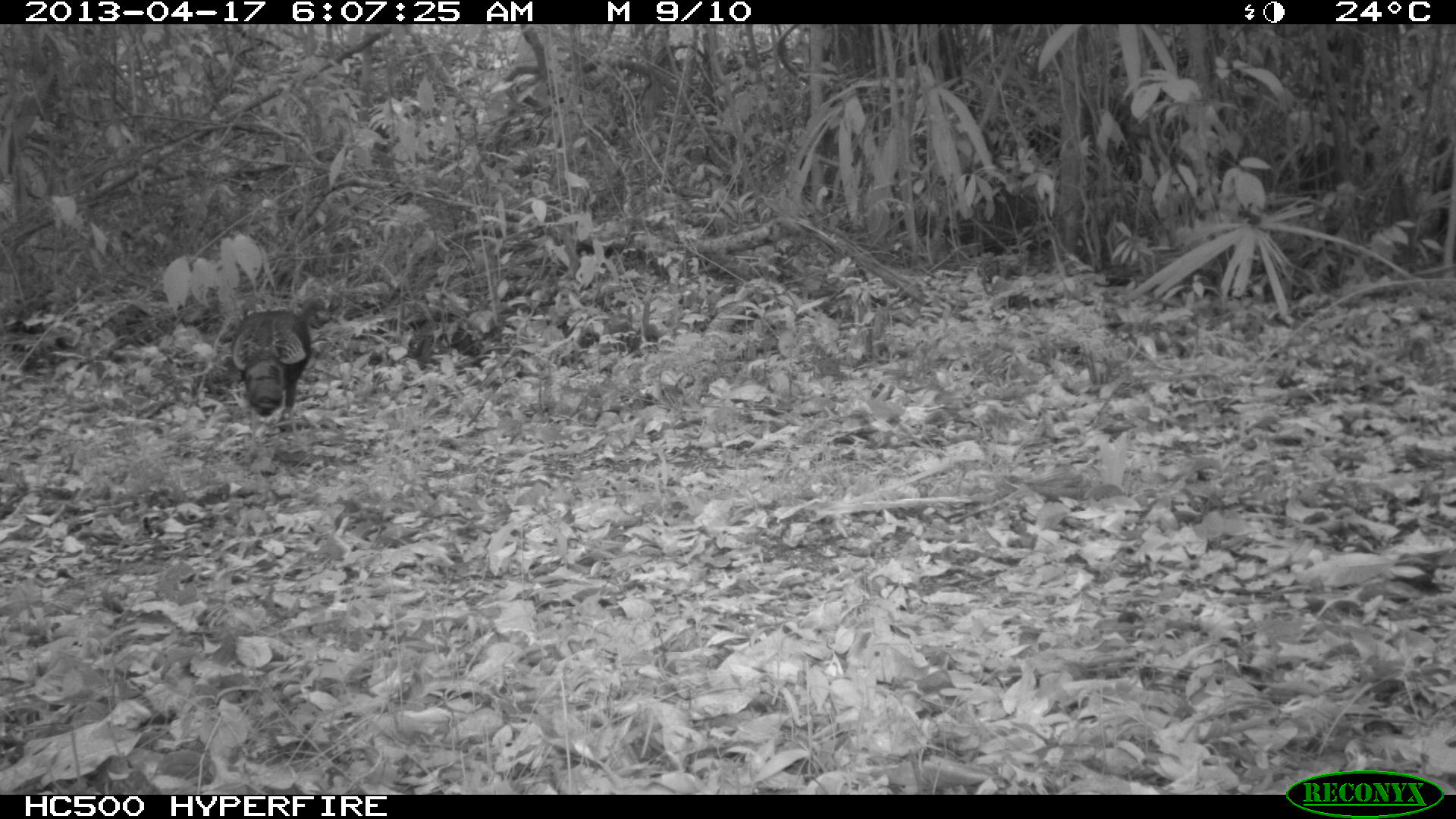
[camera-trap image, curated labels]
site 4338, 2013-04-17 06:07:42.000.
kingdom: Animalia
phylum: Chordata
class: Aves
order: Galliformes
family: Phasianidae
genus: Meleagris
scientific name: Meleagris ocellata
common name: ocellated turkey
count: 1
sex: female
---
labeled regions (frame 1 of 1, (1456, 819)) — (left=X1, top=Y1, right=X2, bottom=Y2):
meleagris ocellata: (left=228, top=308, right=313, bottom=416)